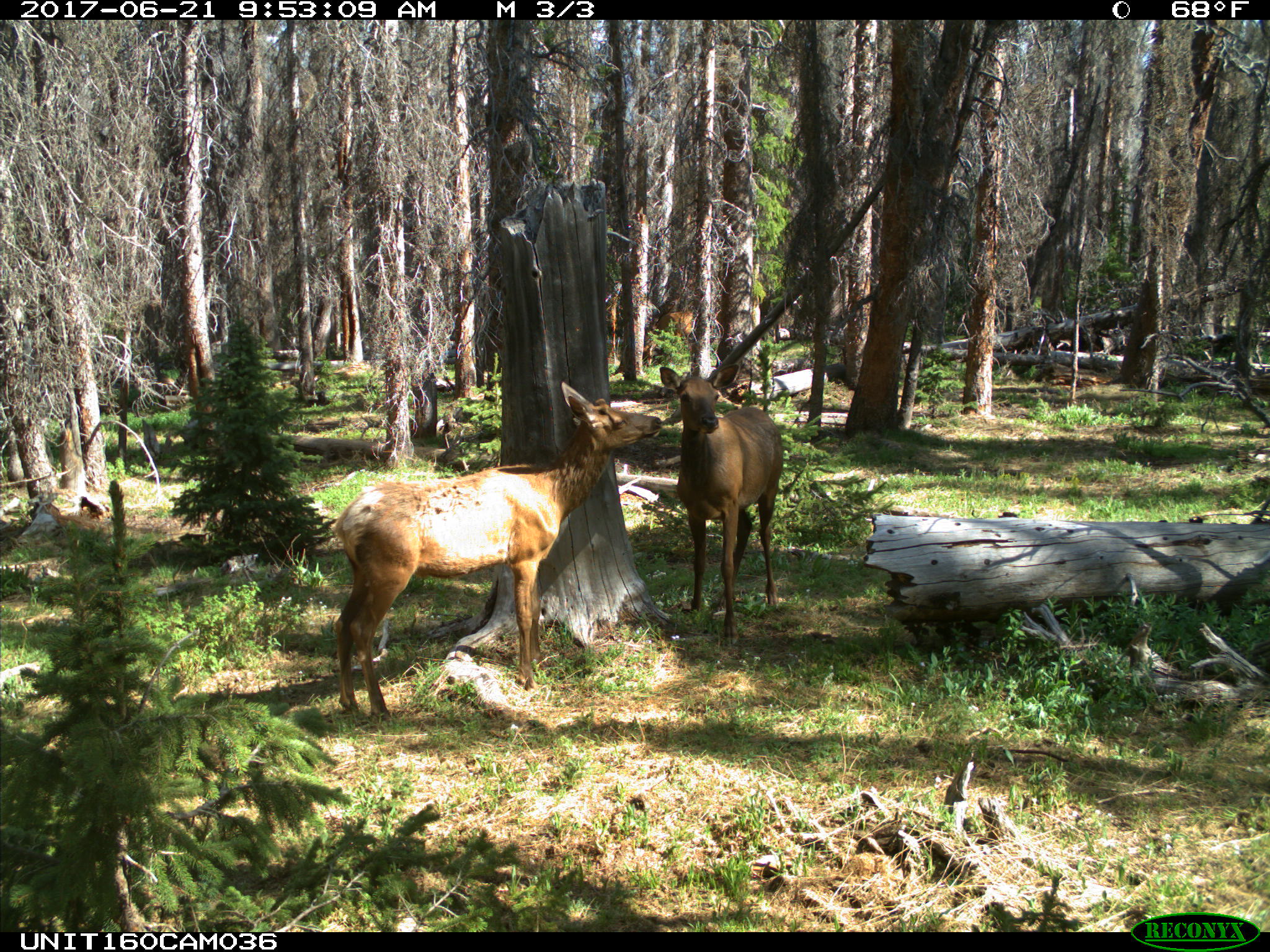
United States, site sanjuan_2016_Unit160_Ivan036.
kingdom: Animalia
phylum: Chordata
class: Mammalia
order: Artiodactyla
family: Cervidae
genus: Cervus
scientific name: Cervus elaphus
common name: red deer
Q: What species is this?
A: Cervus elaphus (red deer).